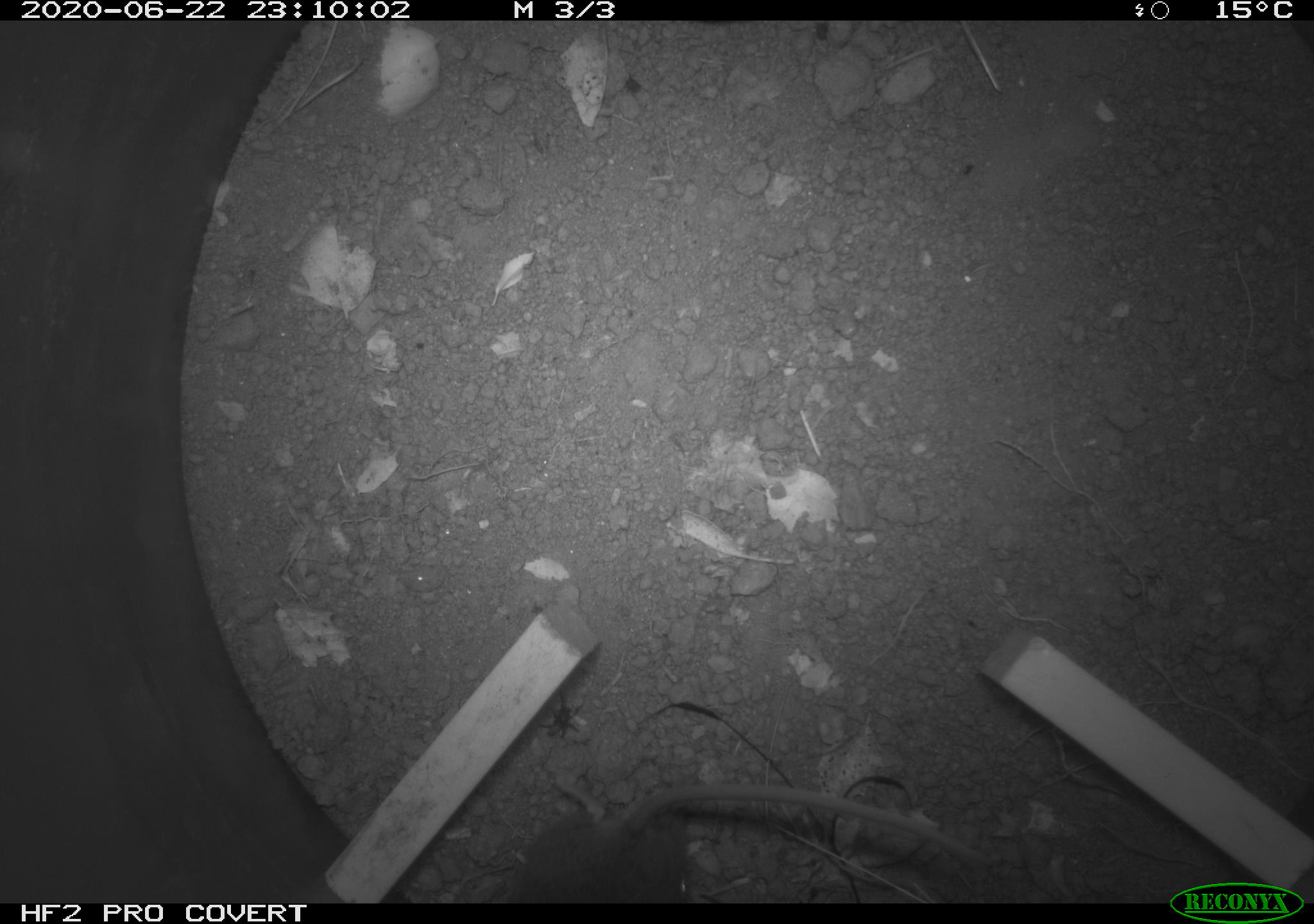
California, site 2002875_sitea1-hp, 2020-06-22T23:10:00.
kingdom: Animalia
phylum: Chordata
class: Mammalia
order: Rodentia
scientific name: Rodentia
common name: mouse species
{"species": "mouse species (Rodentia)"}